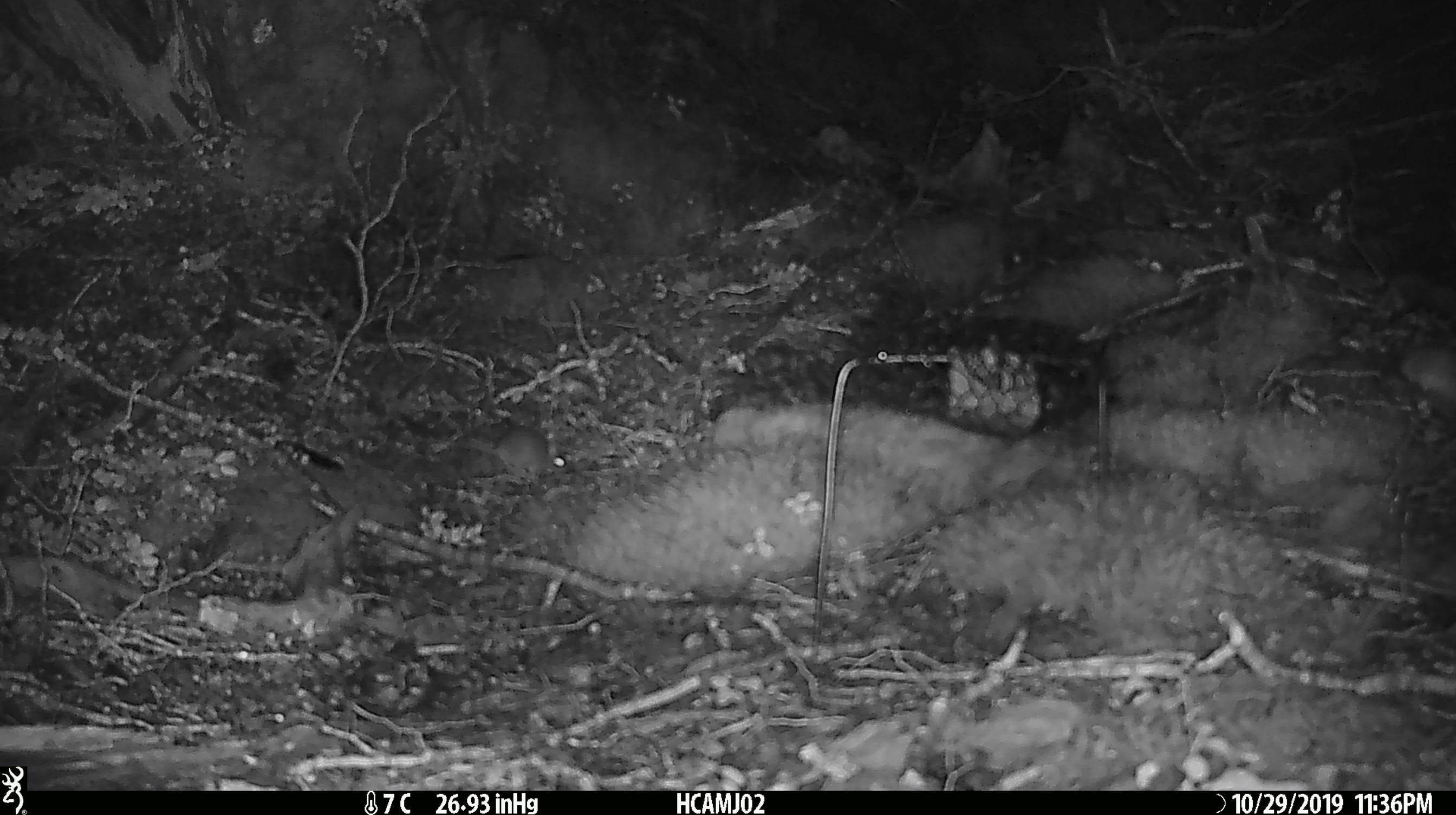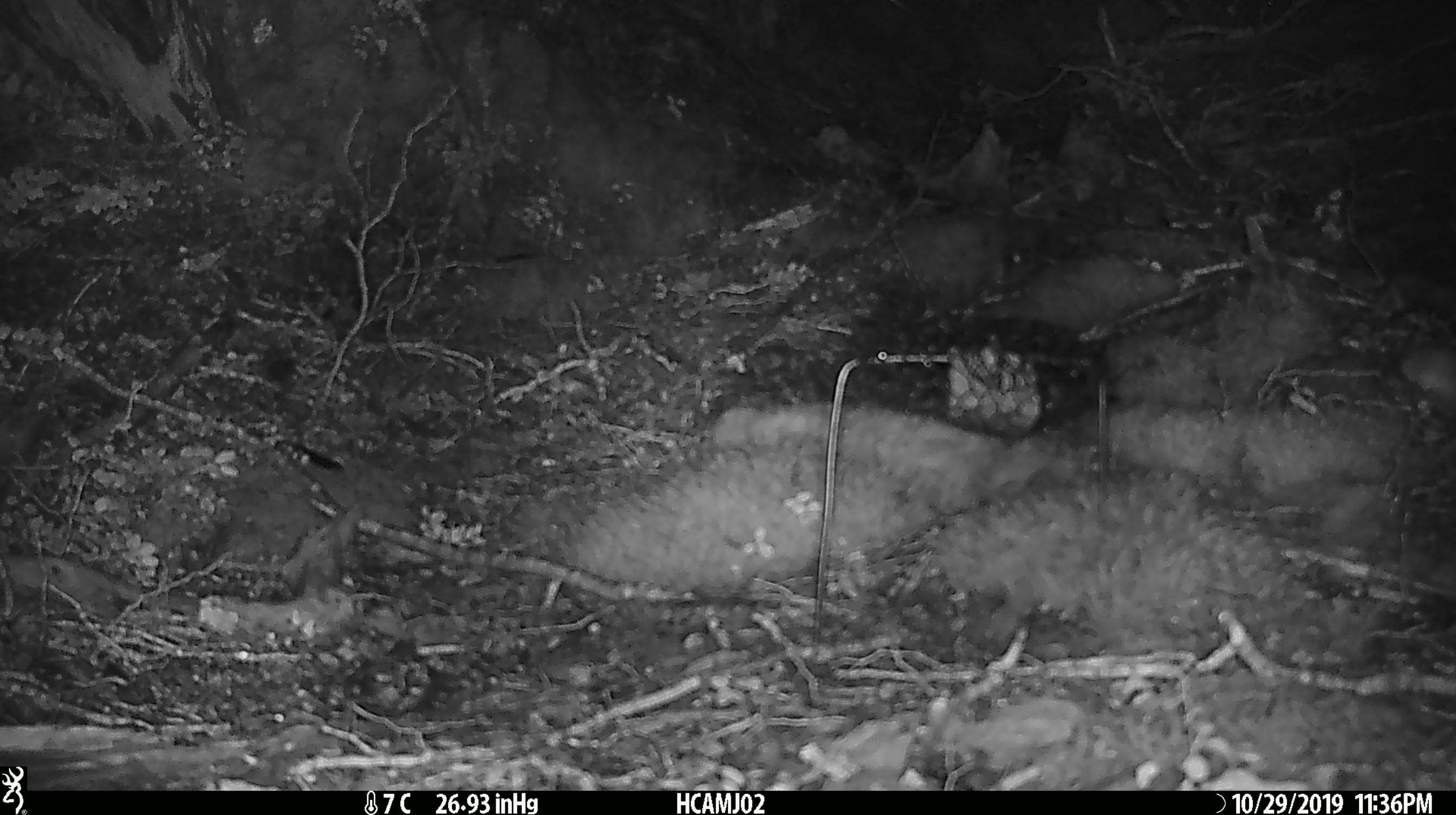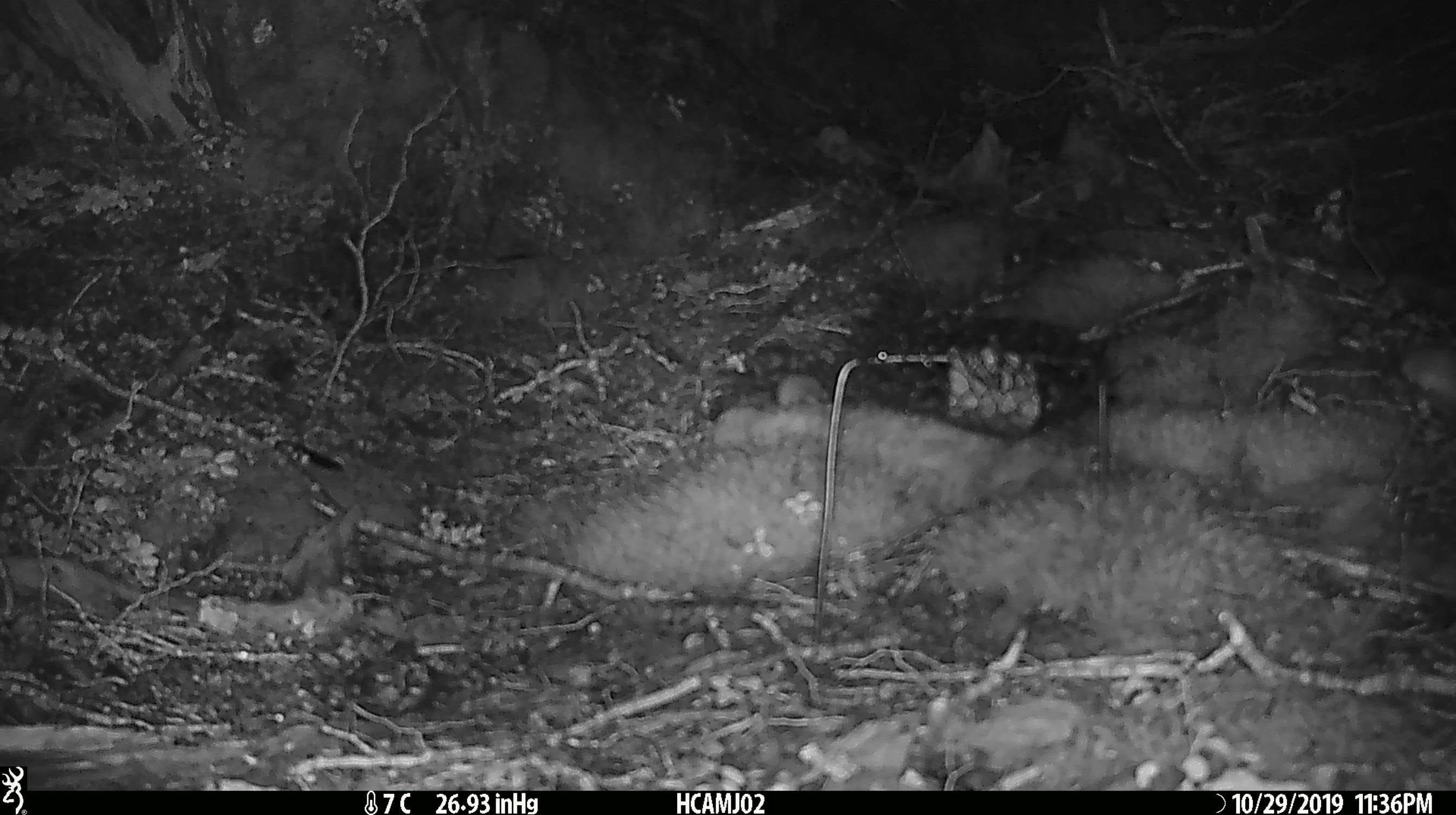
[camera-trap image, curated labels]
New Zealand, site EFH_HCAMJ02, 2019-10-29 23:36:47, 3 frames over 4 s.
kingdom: Animalia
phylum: Chordata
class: Mammalia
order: Rodentia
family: Muridae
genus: Mus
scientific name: Mus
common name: mouse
Mouse (Mus).